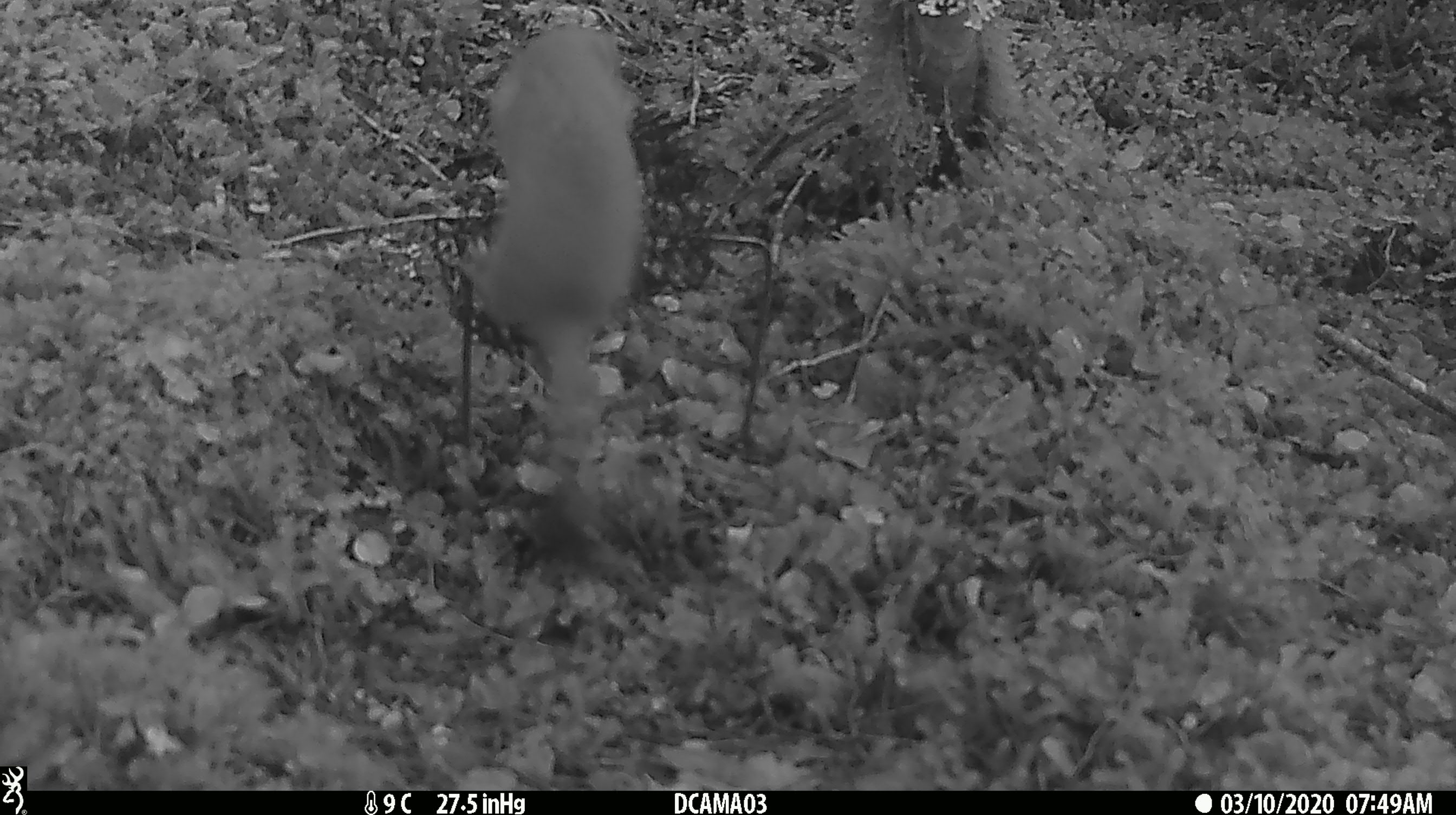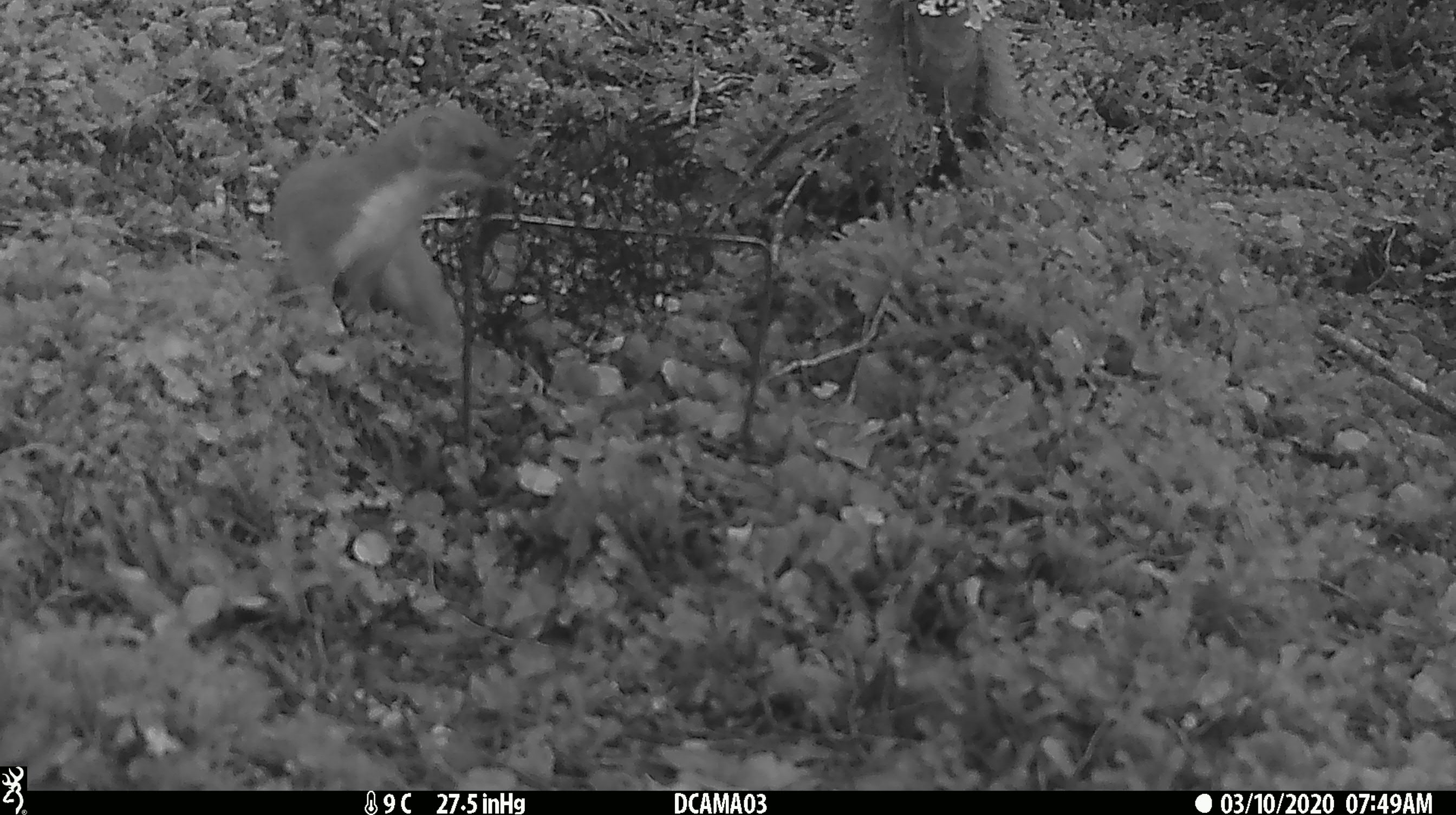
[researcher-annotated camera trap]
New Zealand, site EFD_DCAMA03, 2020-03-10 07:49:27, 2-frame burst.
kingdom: Animalia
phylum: Chordata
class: Mammalia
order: Carnivora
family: Mustelidae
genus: Mustela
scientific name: Mustela erminea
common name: stoat